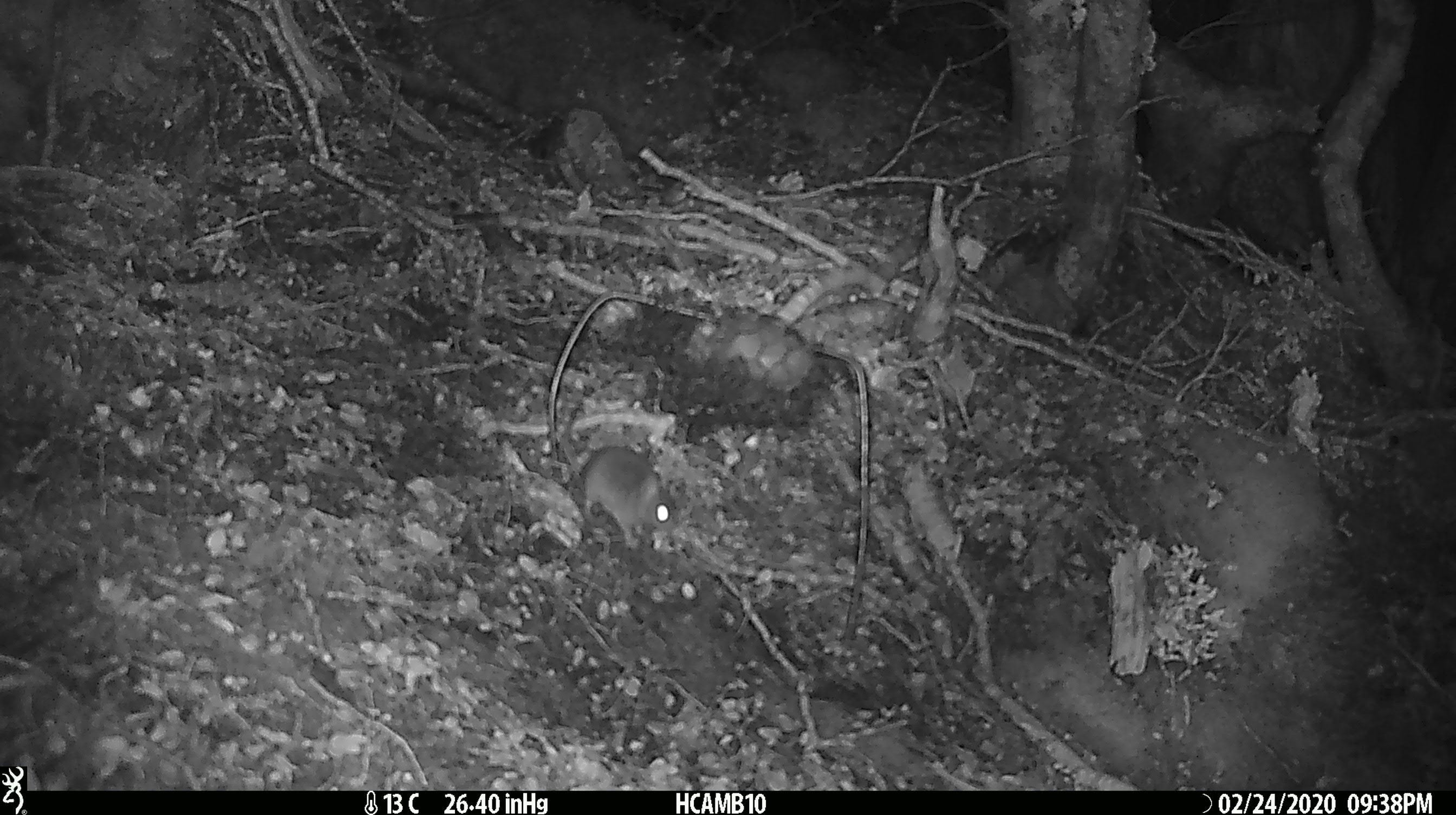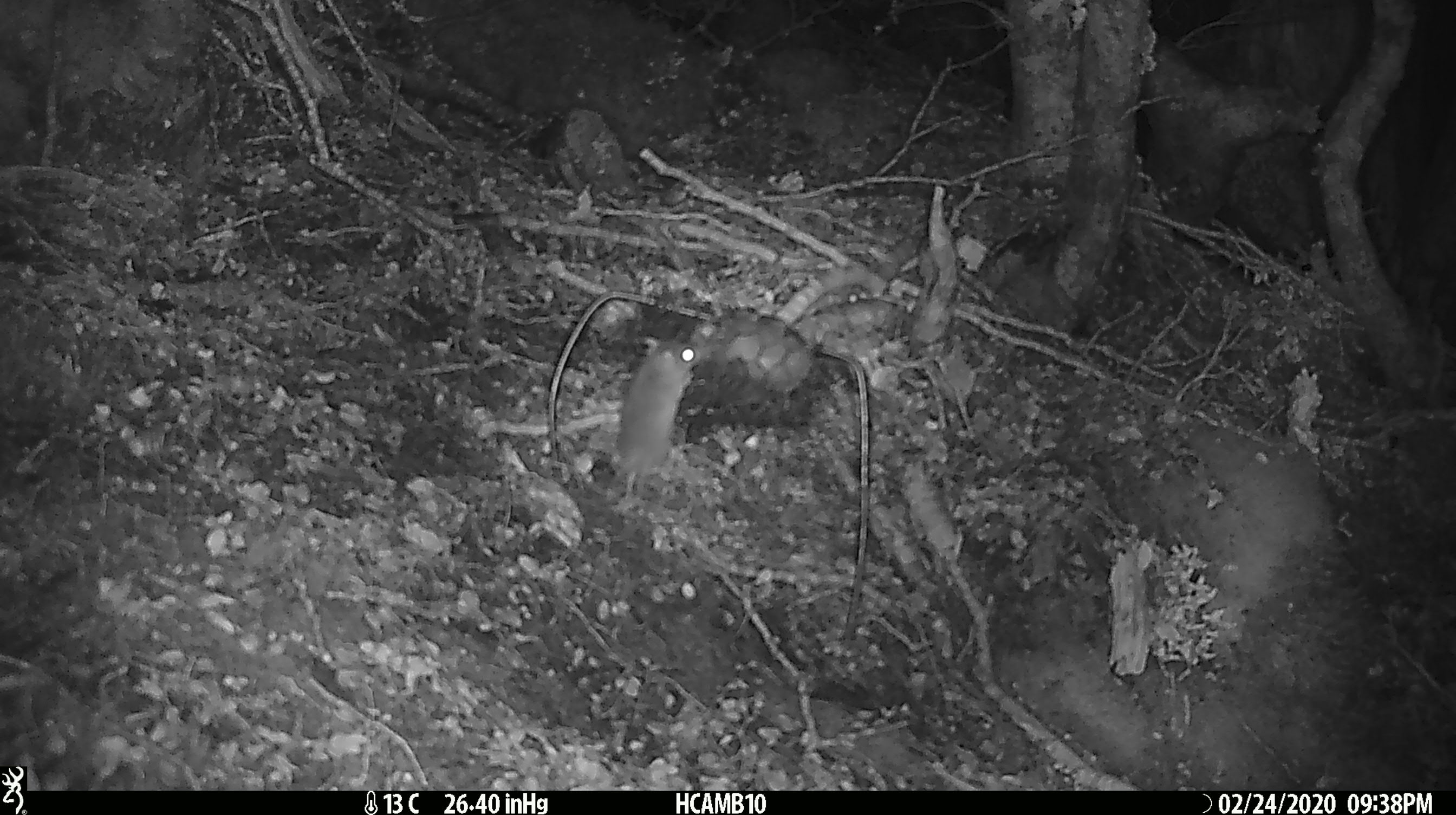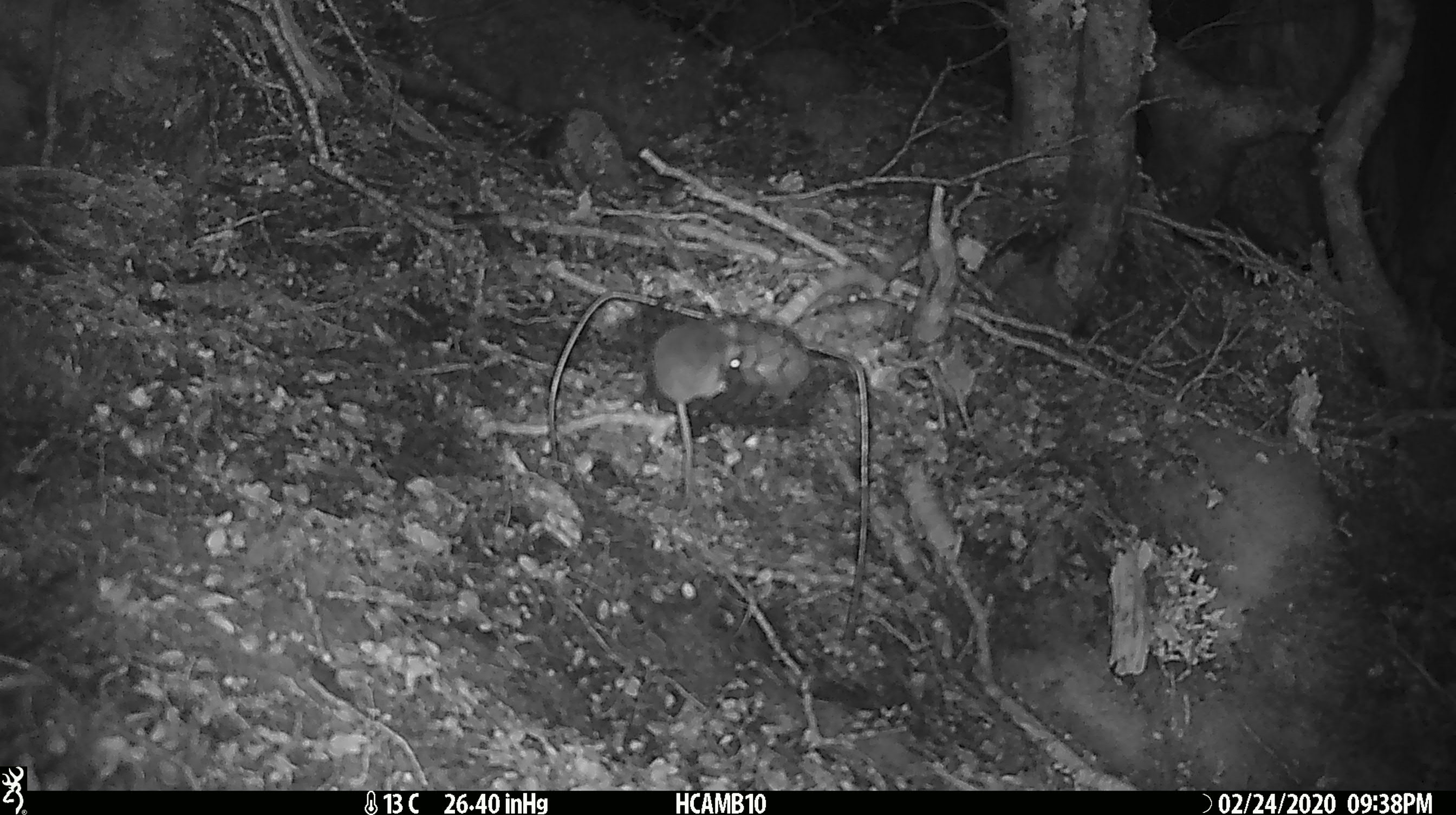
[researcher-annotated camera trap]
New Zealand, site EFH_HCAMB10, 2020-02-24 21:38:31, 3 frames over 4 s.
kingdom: Animalia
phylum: Chordata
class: Mammalia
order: Rodentia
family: Muridae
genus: Mus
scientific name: Mus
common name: mouse